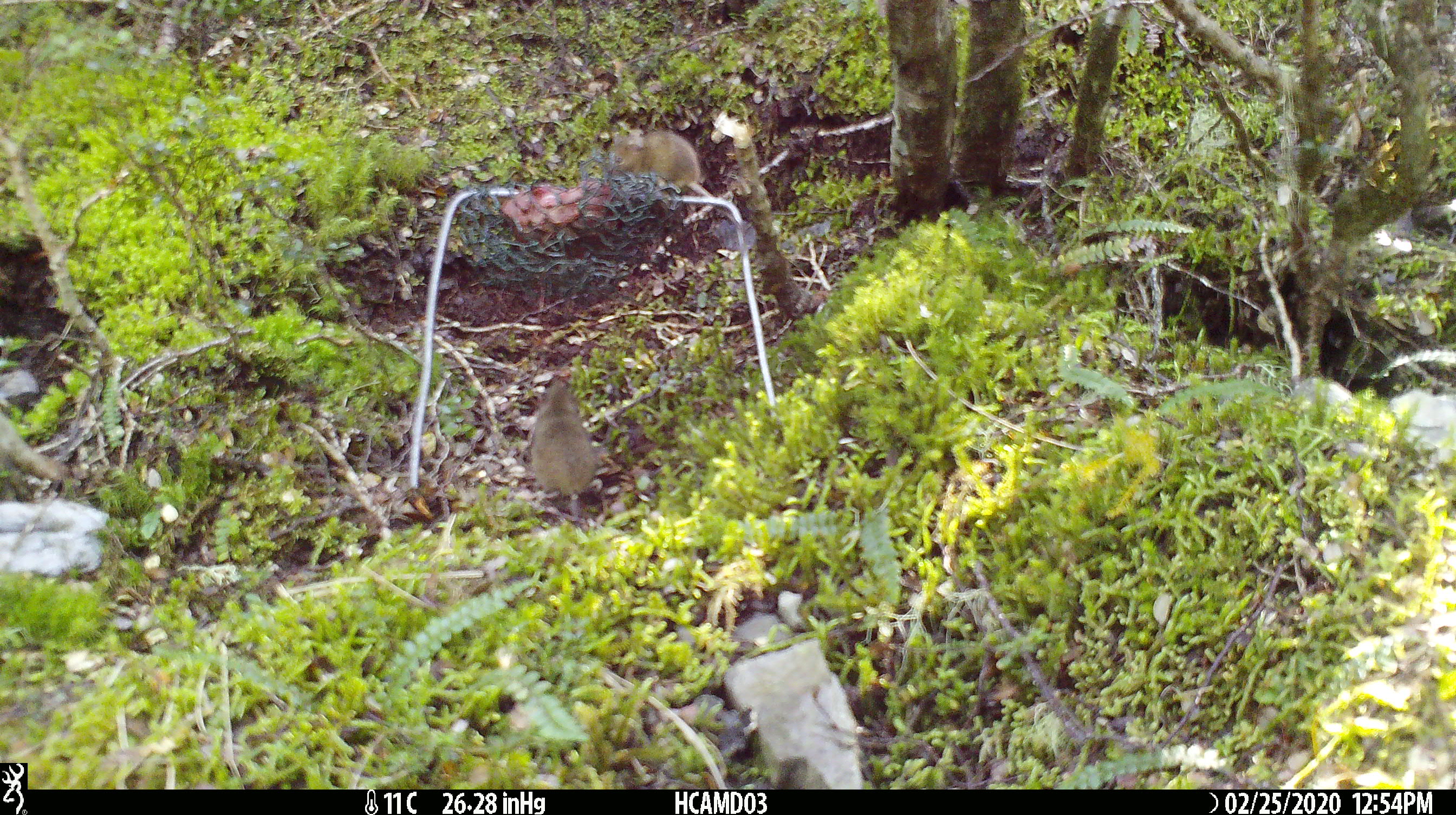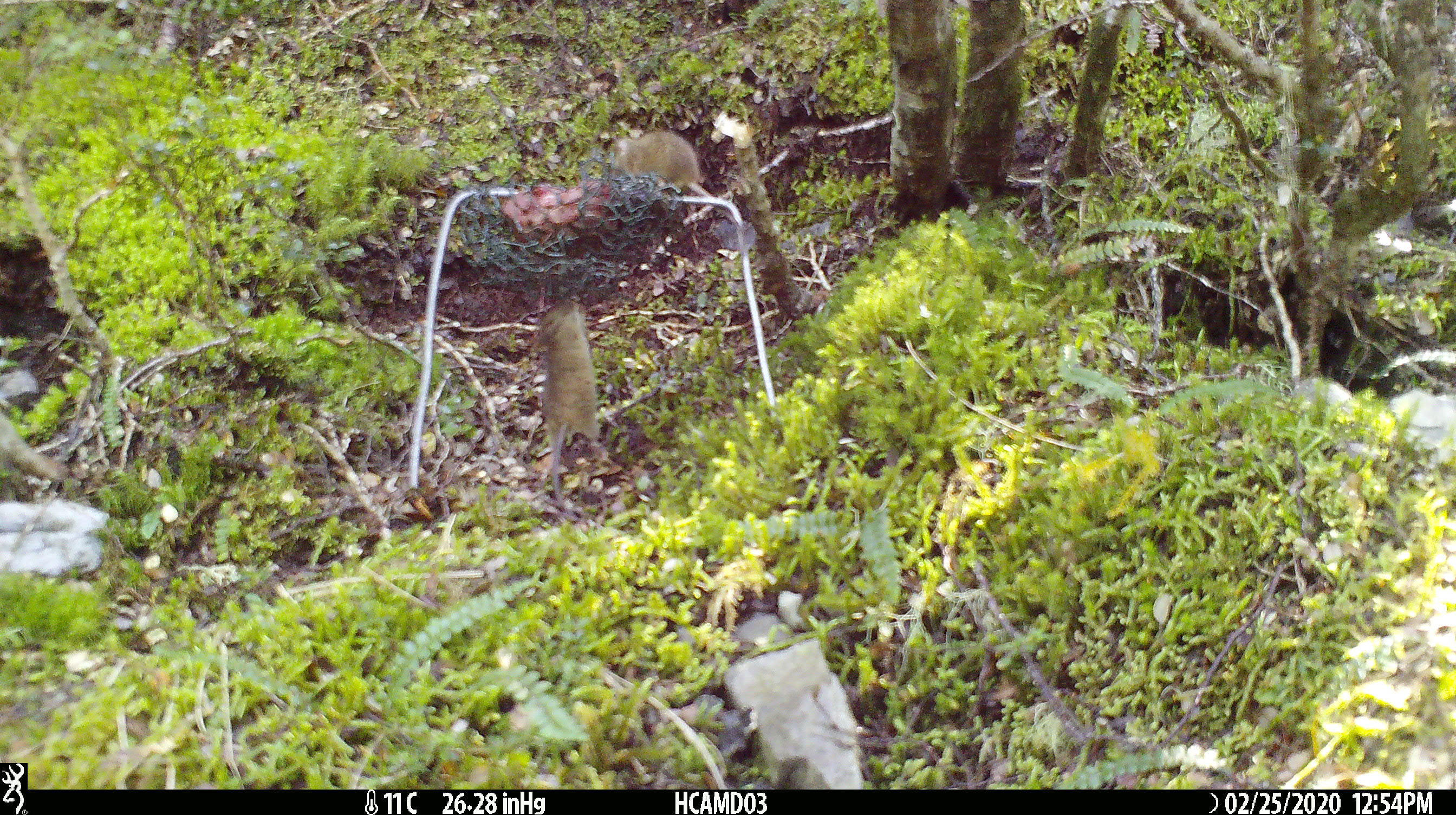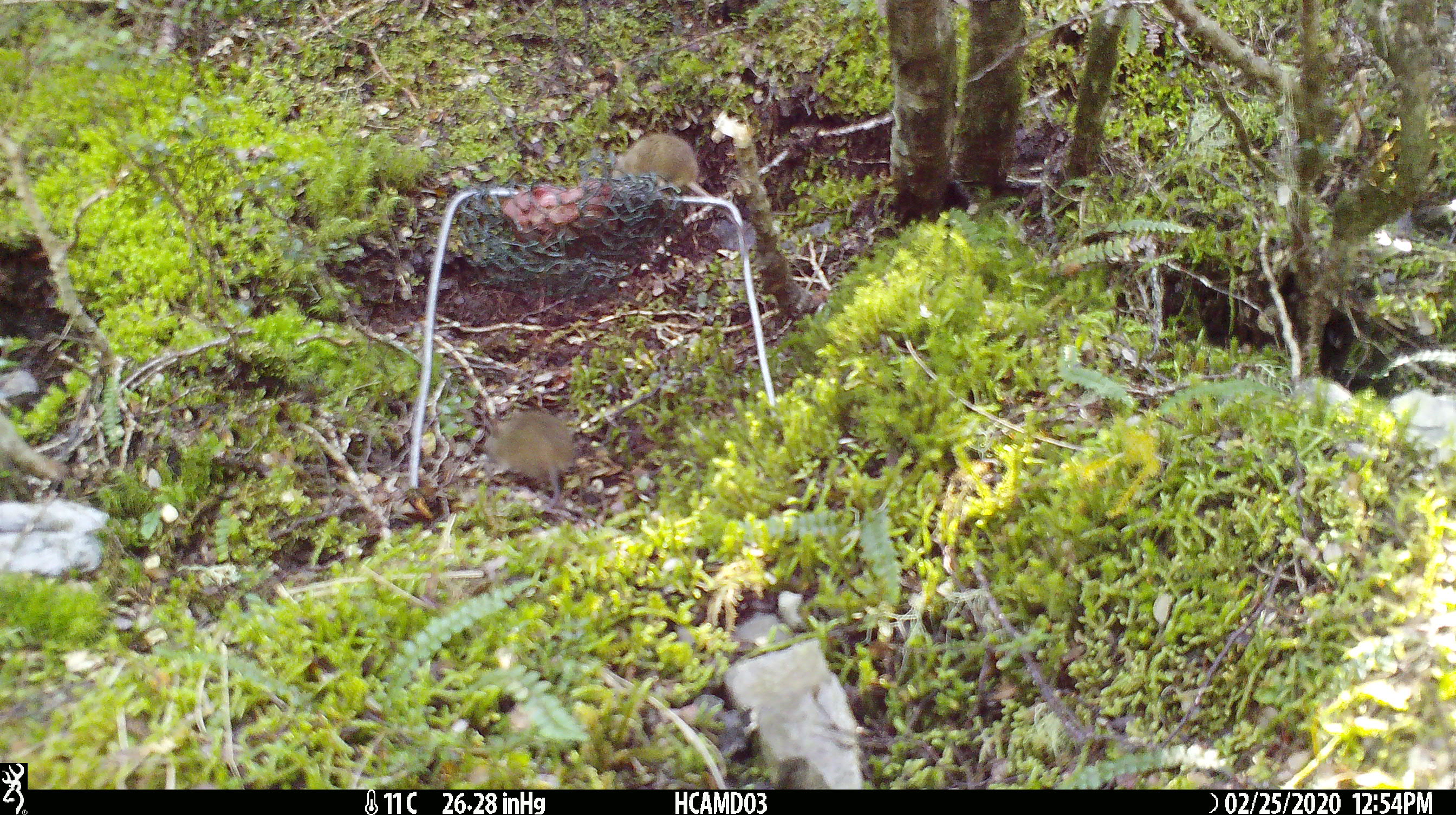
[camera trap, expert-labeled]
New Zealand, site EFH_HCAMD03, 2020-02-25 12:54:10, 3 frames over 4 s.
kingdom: Animalia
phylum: Chordata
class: Mammalia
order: Rodentia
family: Muridae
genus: Mus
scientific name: Mus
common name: mouse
Mouse (Mus).